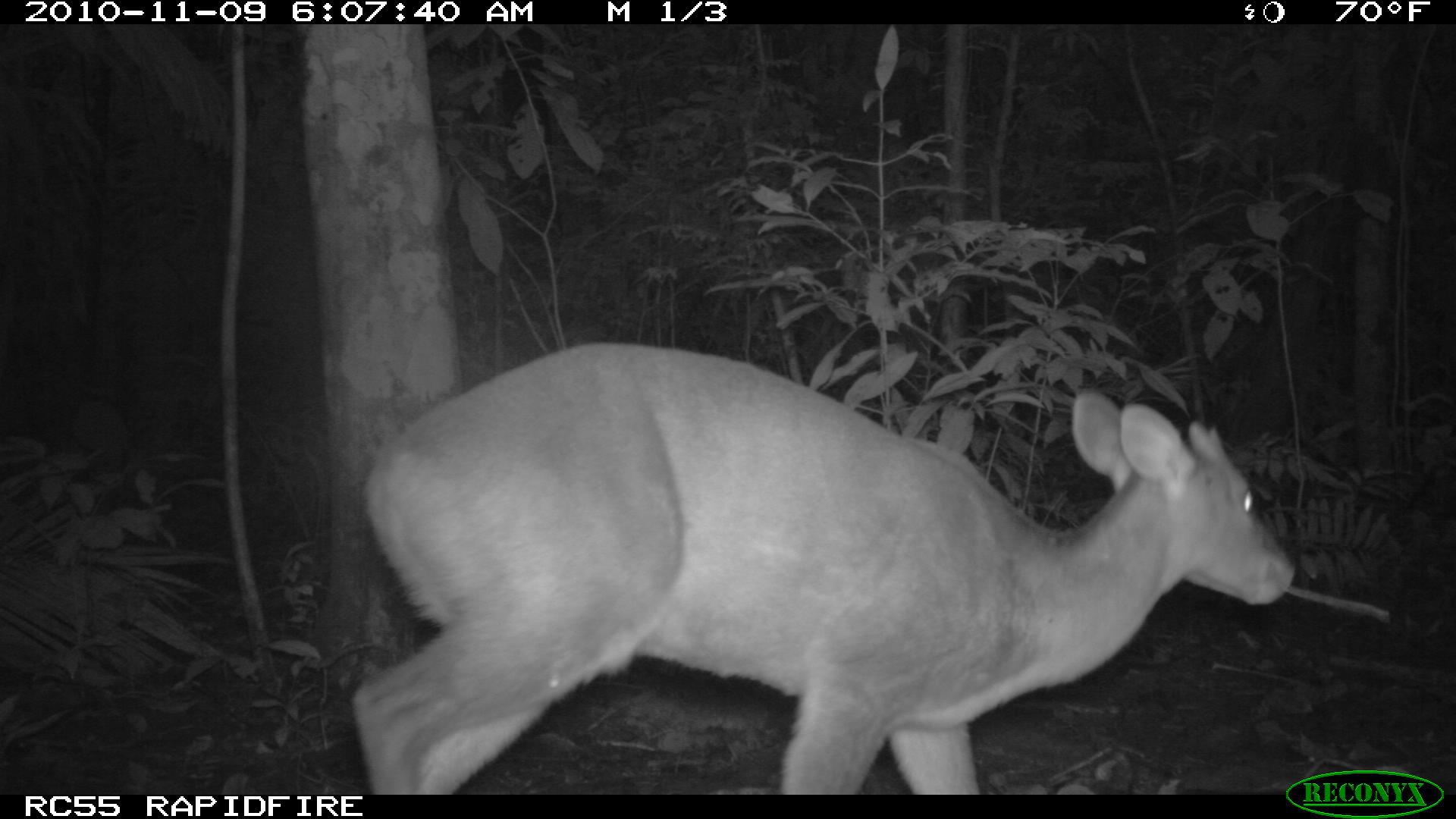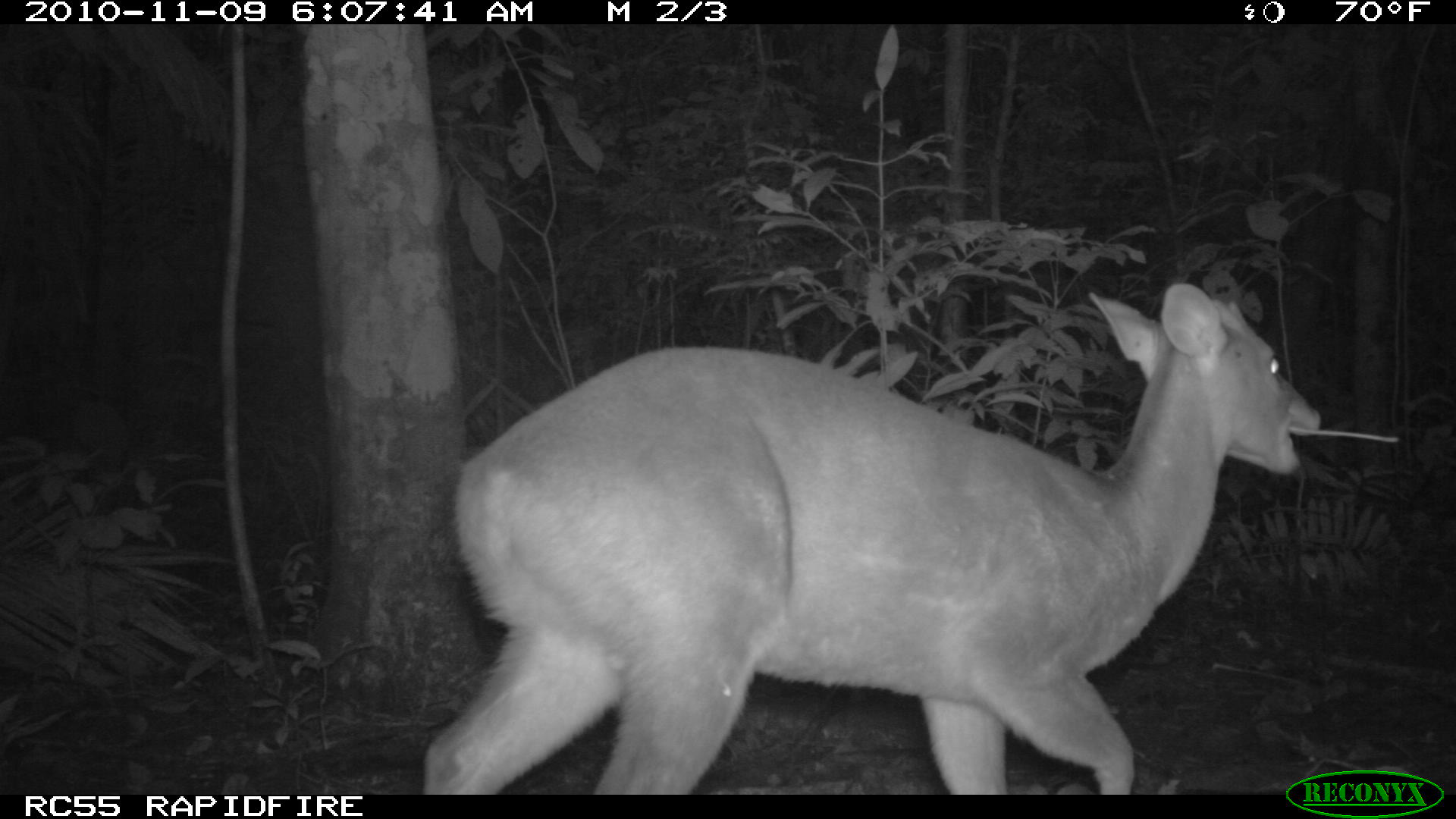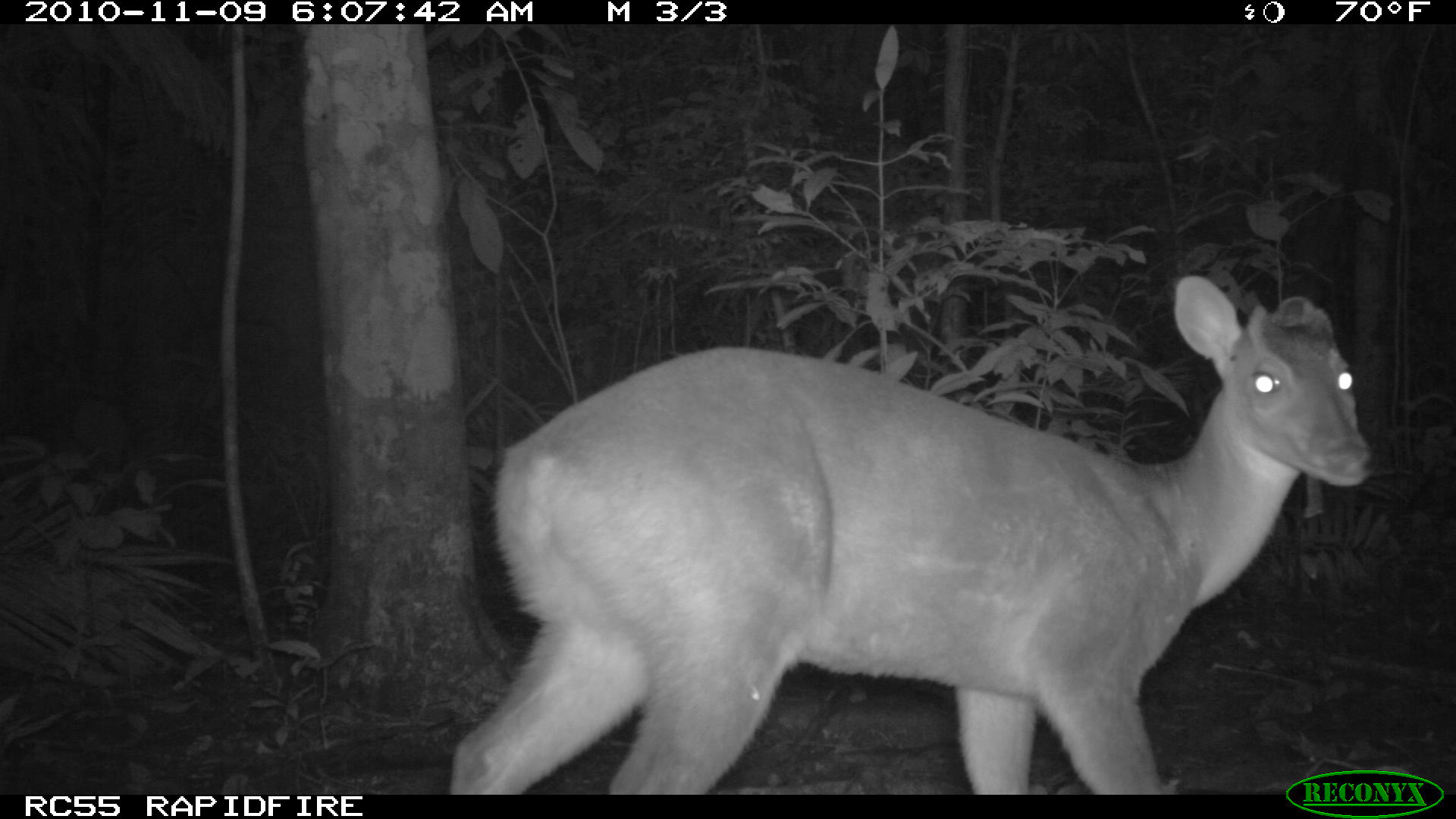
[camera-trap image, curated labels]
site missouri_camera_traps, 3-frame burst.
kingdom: Animalia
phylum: Chordata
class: Mammalia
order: Artiodactyla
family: Cervidae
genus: Odocoileus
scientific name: Odocoileus virginianus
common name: white-tailed deer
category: white tailed deer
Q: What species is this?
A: White tailed deer (white-tailed deer) (Odocoileus virginianus).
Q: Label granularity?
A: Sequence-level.